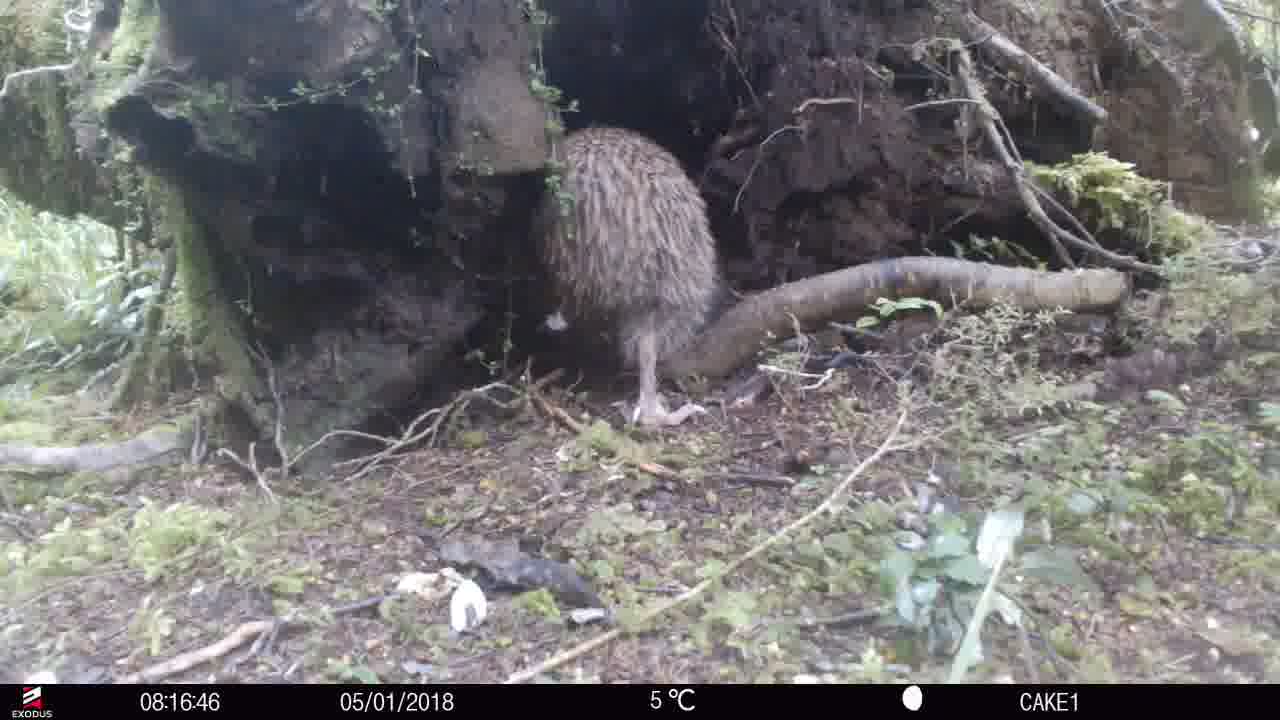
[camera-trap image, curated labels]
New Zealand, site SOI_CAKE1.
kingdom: Animalia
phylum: Chordata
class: Aves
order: Apterygiformes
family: Apterygidae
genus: Apteryx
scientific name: Apteryx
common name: kiwi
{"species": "kiwi (Apteryx)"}